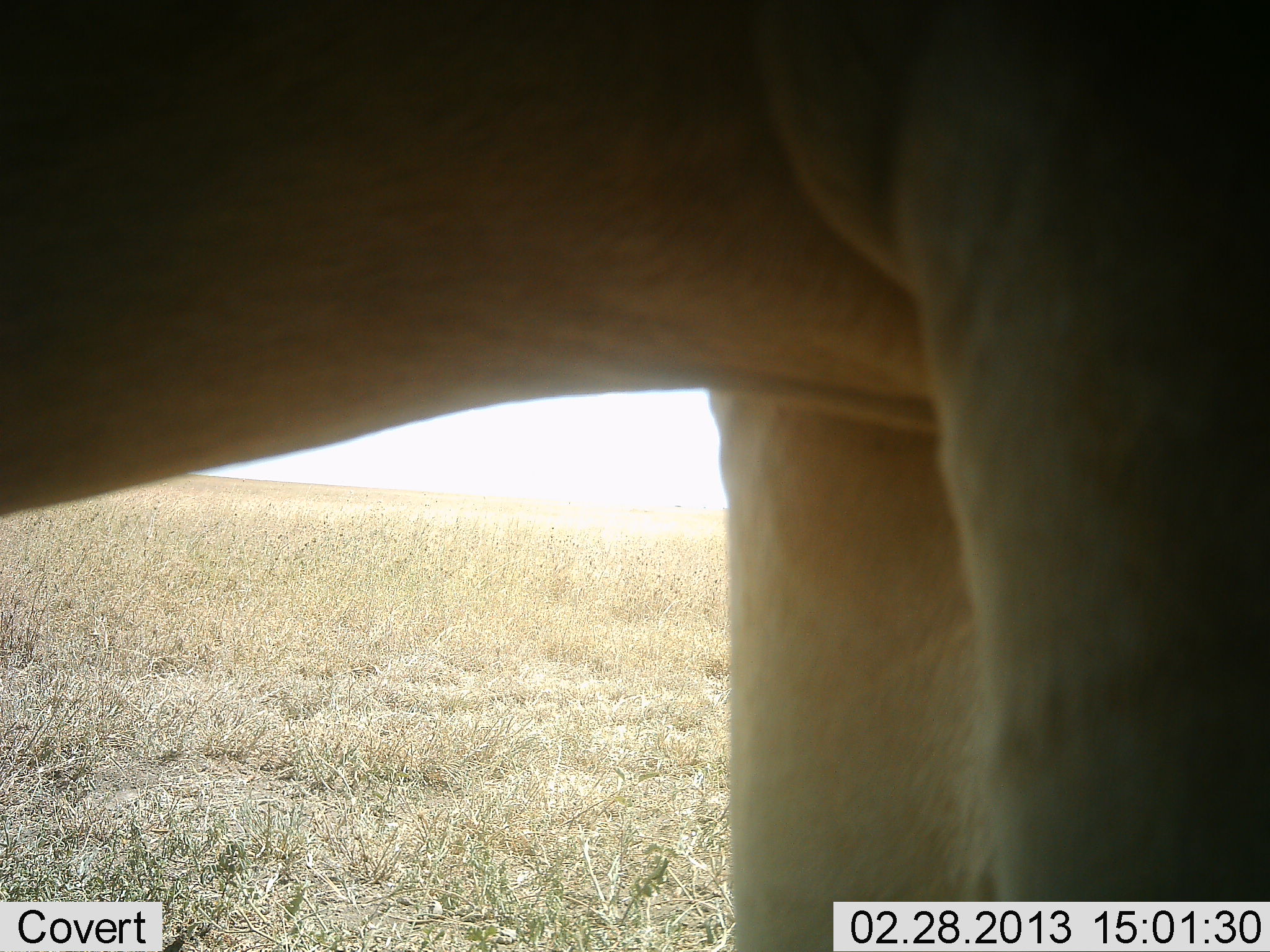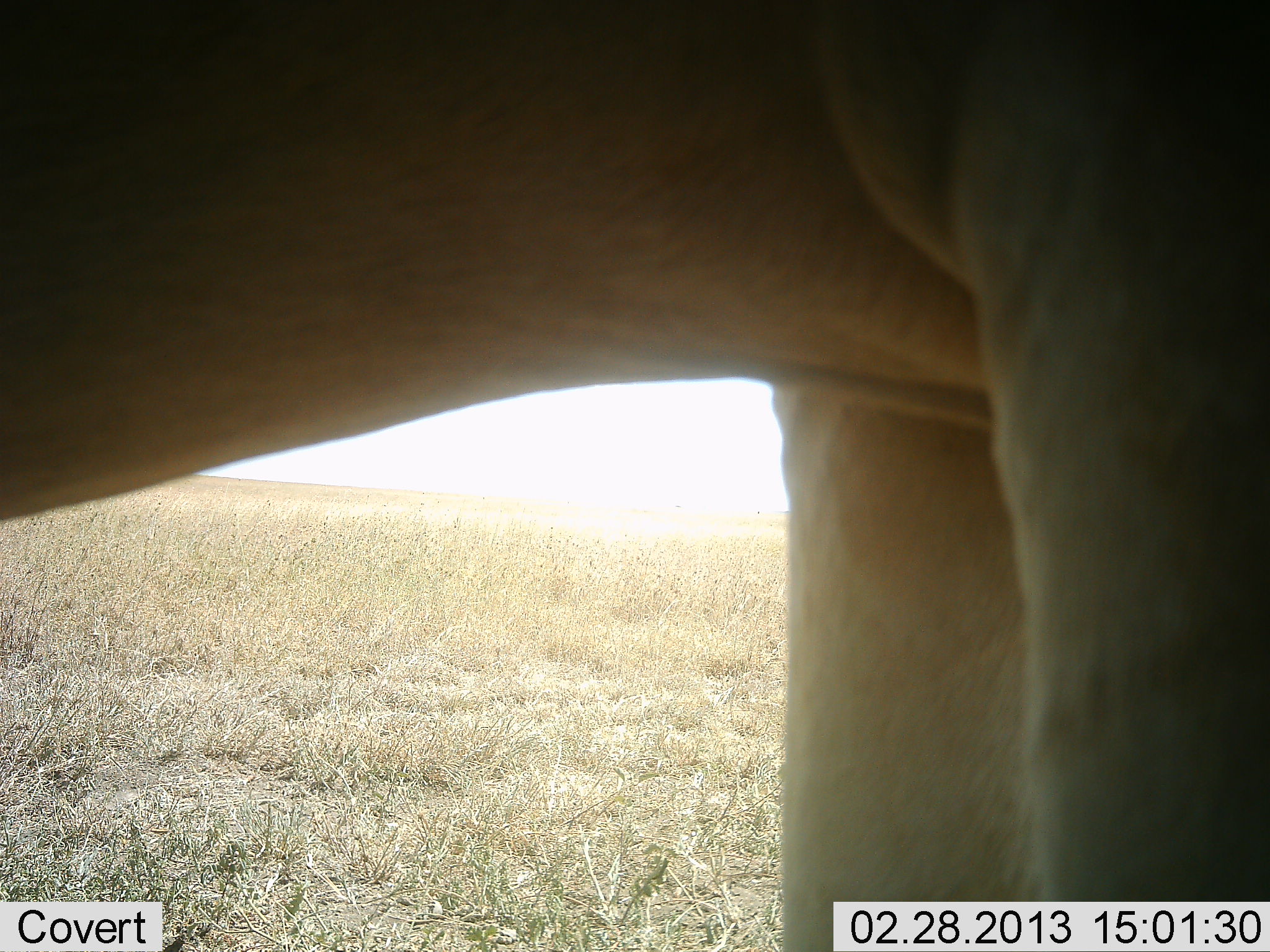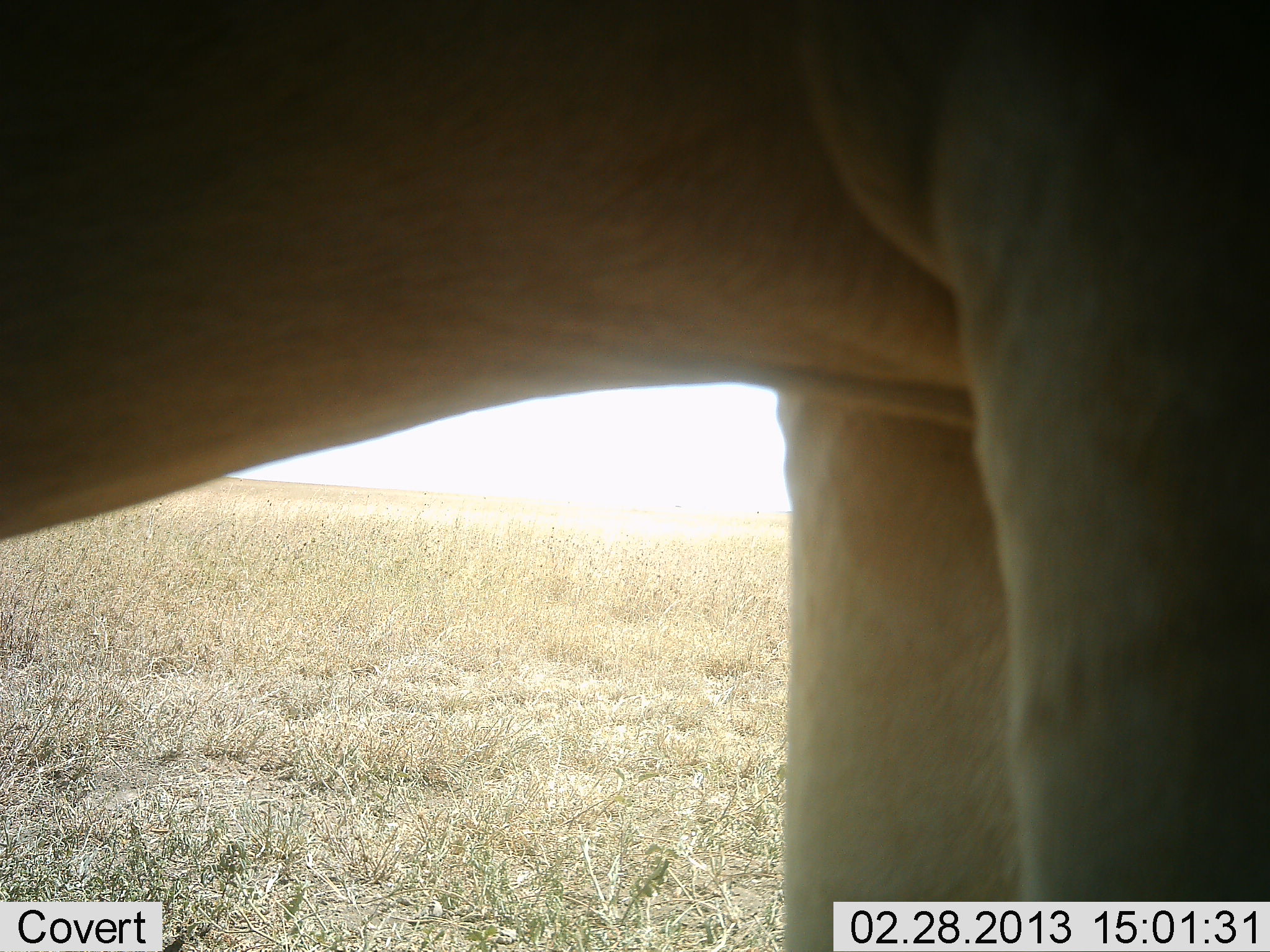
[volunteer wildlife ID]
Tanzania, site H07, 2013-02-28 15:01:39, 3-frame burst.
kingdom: Animalia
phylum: Chordata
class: Mammalia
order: Artiodactyla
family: Bovidae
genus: Alcelaphus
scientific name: Alcelaphus buselaphus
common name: hartebeest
Hartebeest (Alcelaphus buselaphus), count 1. Behavior (volunteer vote fractions): standing 100%, resting 0%, moving 0%, interacting 0%. Young present (vote fraction): 0%. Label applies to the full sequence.